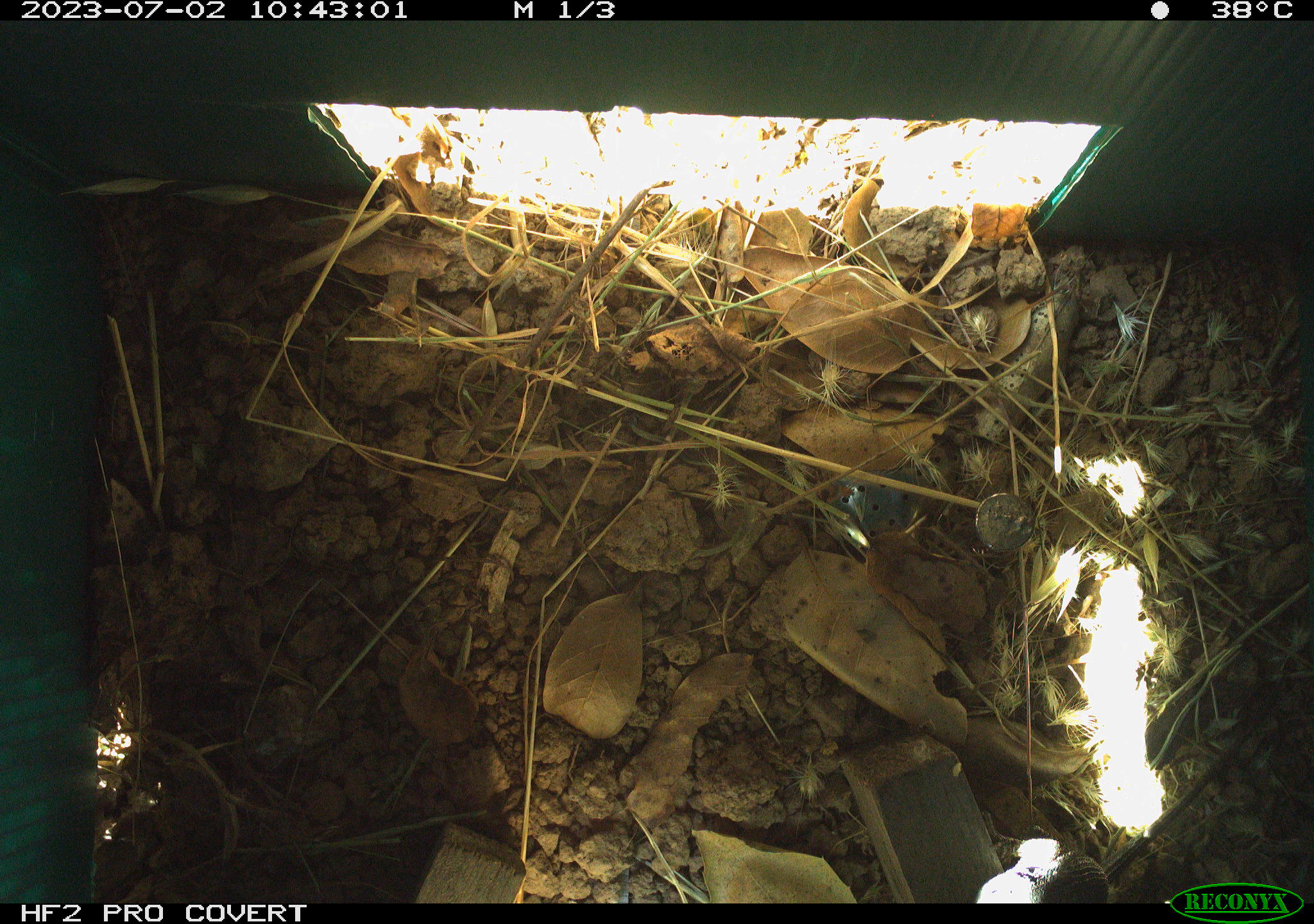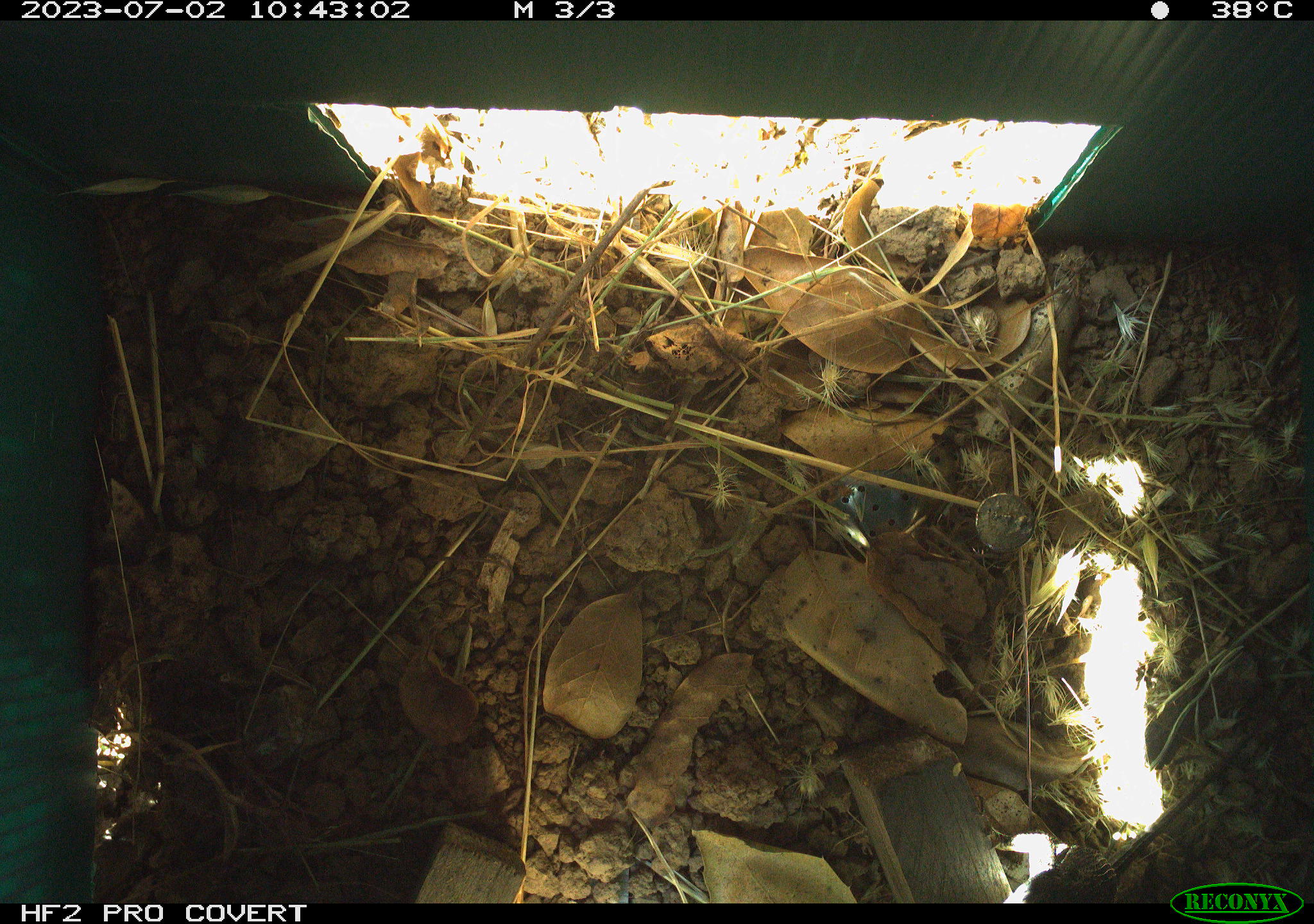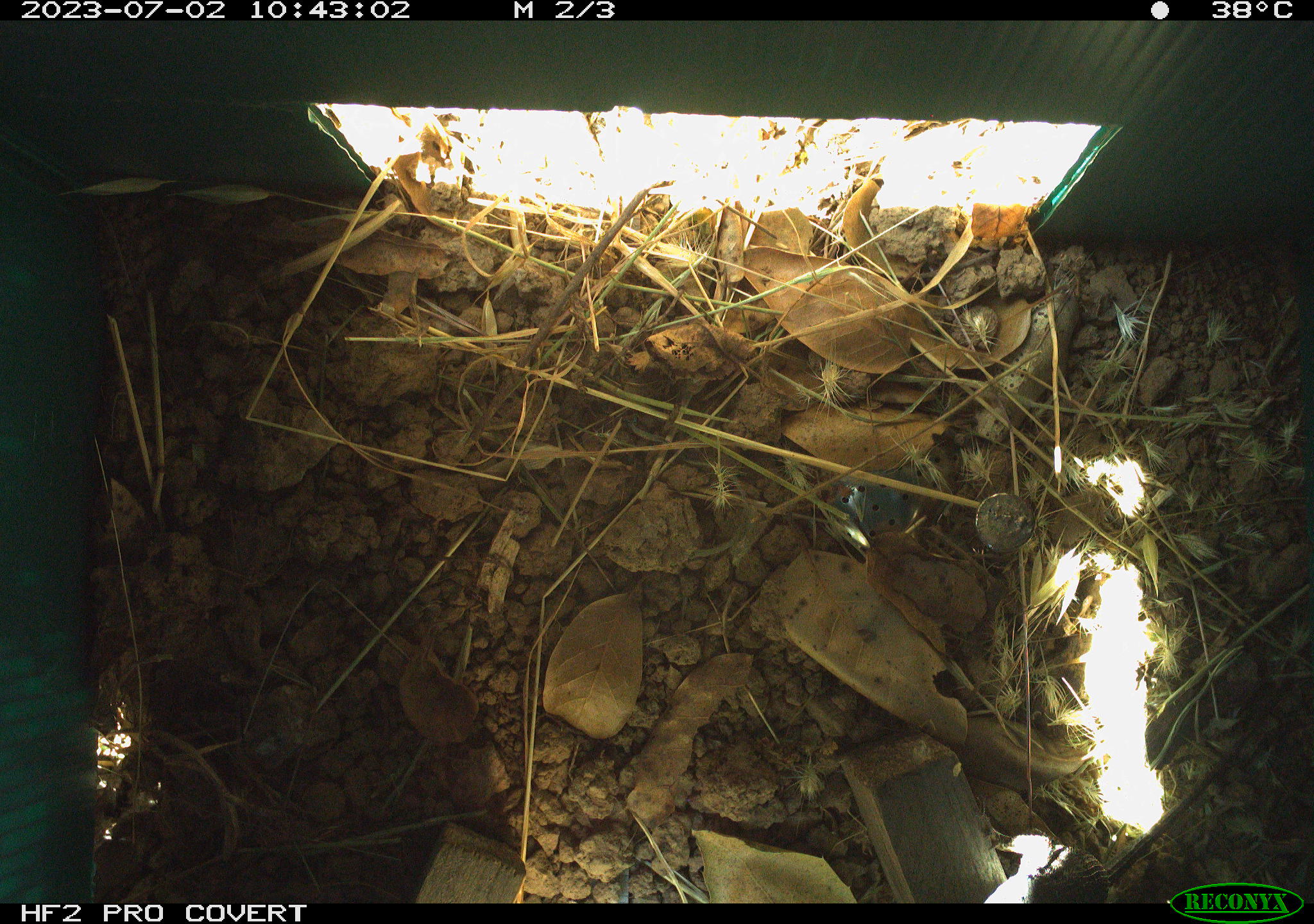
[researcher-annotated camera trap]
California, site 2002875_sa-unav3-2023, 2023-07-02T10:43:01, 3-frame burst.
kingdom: Animalia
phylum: Chordata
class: Reptilia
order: Squamata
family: Phrynosomatidae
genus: Sceloporus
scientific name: Sceloporus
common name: spiny lizards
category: sceloporus species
Sceloporus species (spiny lizards) (Sceloporus).